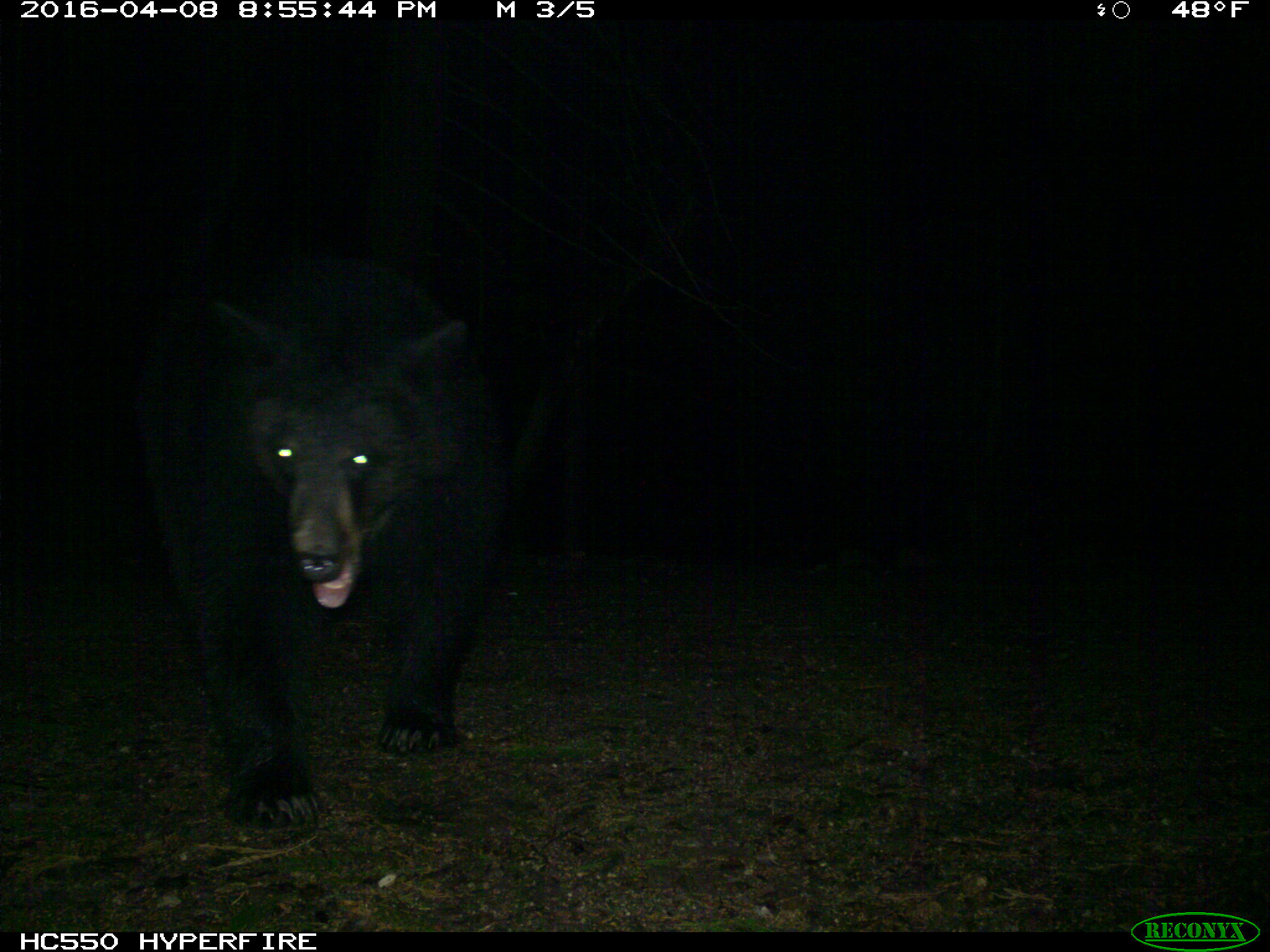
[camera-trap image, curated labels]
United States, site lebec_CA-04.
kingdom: Animalia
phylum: Chordata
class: Mammalia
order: Carnivora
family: Ursidae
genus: Ursus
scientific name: Ursus americanus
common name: american black bear